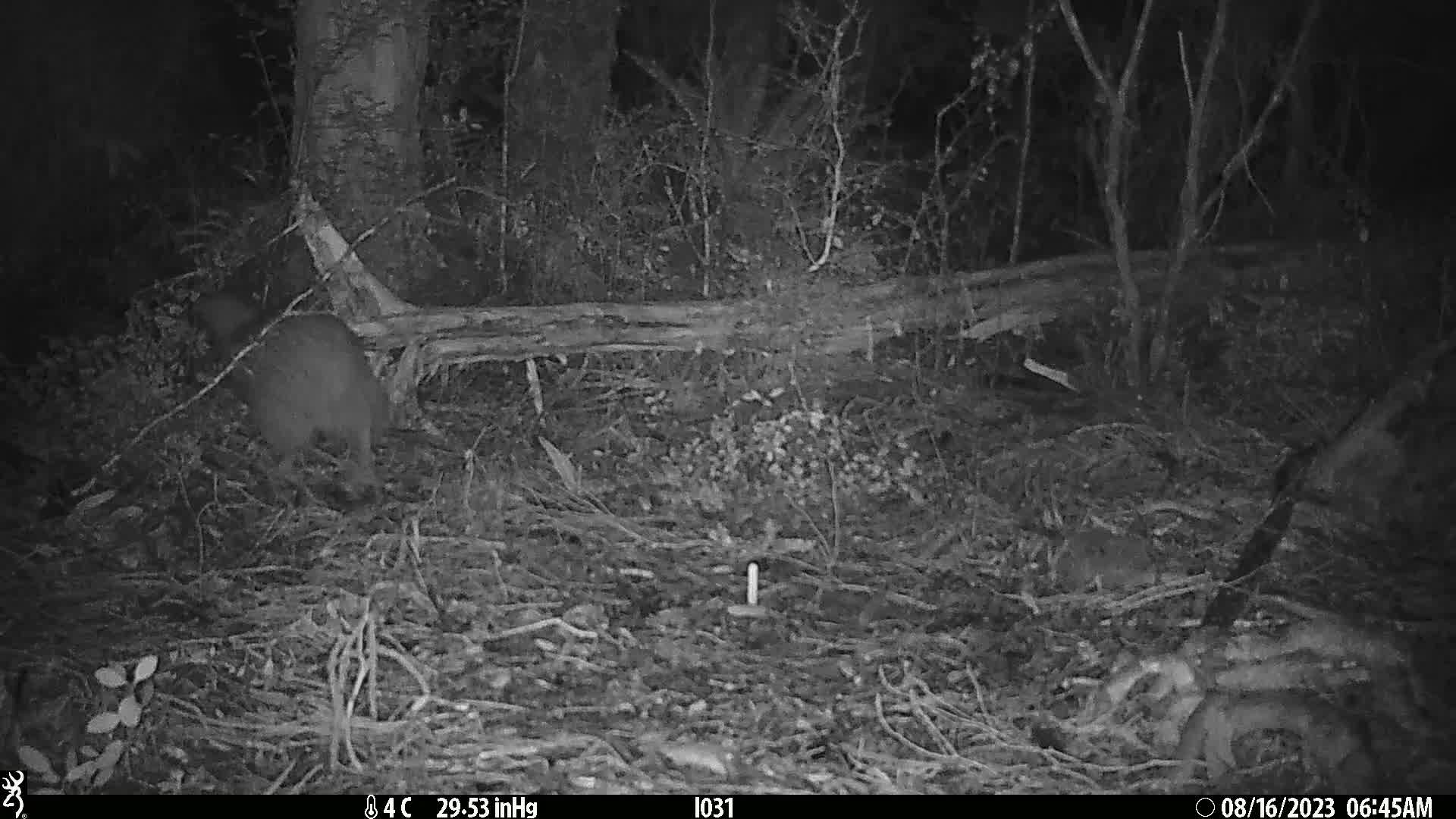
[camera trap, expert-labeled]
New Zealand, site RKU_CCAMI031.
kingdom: Animalia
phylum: Chordata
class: Aves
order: Apterygiformes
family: Apterygidae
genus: Apteryx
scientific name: Apteryx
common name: kiwi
Kiwi (Apteryx).